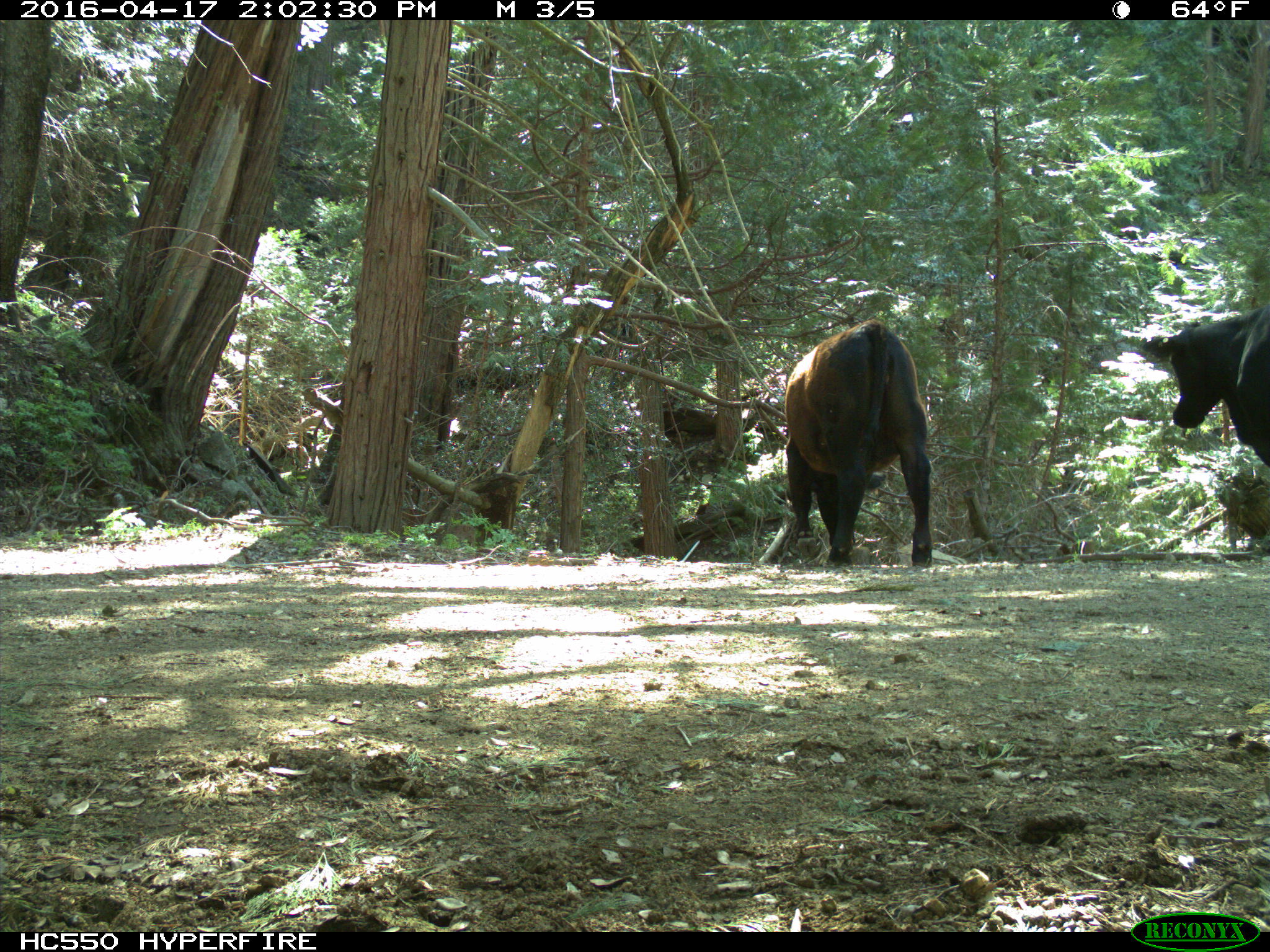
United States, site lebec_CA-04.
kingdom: Animalia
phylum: Chordata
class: Mammalia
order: Artiodactyla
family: Bovidae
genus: Bos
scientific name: Bos taurus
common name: domestic cow